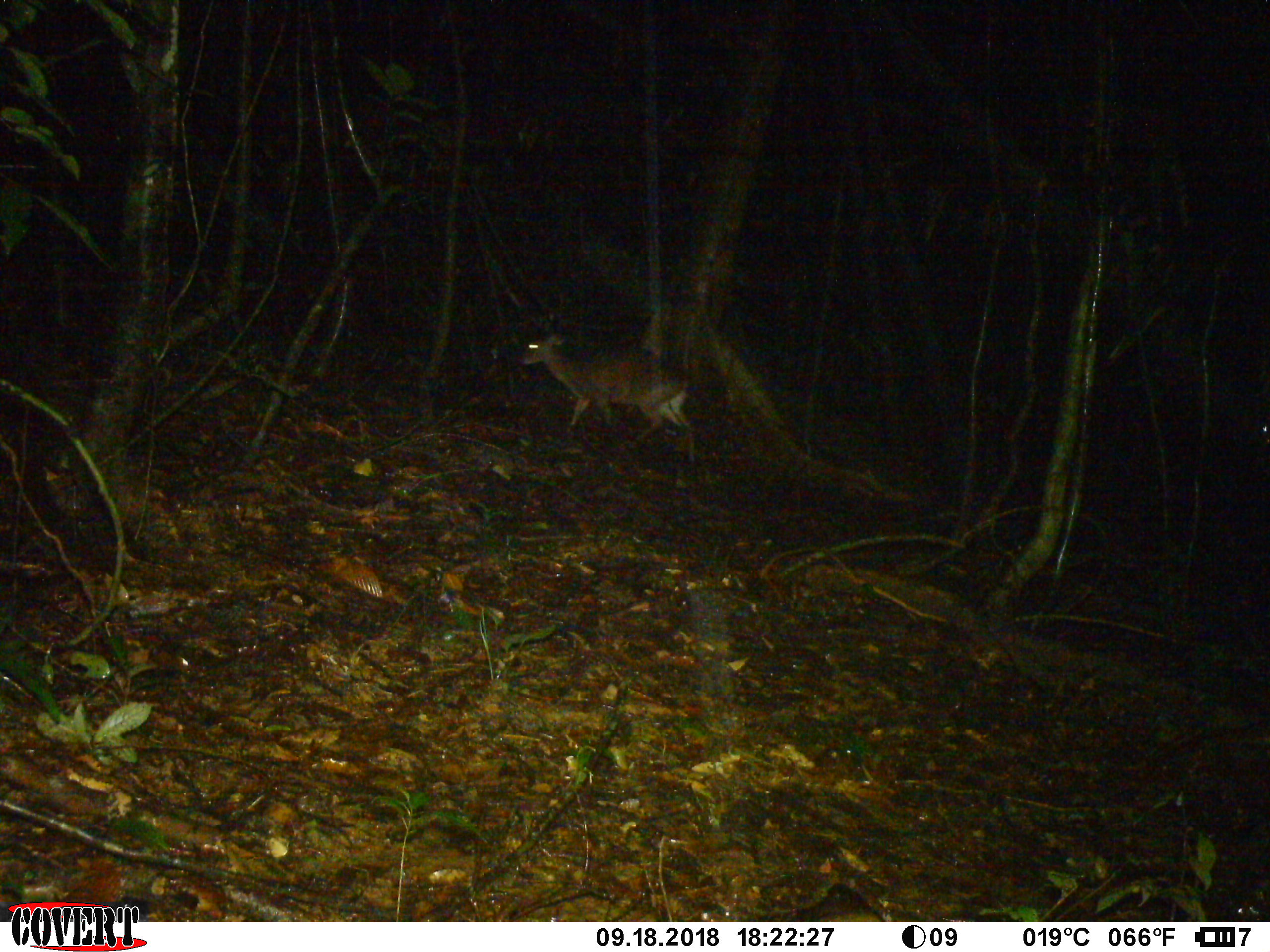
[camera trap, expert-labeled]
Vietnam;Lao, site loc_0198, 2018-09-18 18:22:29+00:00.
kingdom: Animalia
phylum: Chordata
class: Mammalia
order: Artiodactyla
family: Cervidae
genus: Muntiacus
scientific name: Muntiacus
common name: muntjacs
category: unidentified muntjac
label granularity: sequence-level